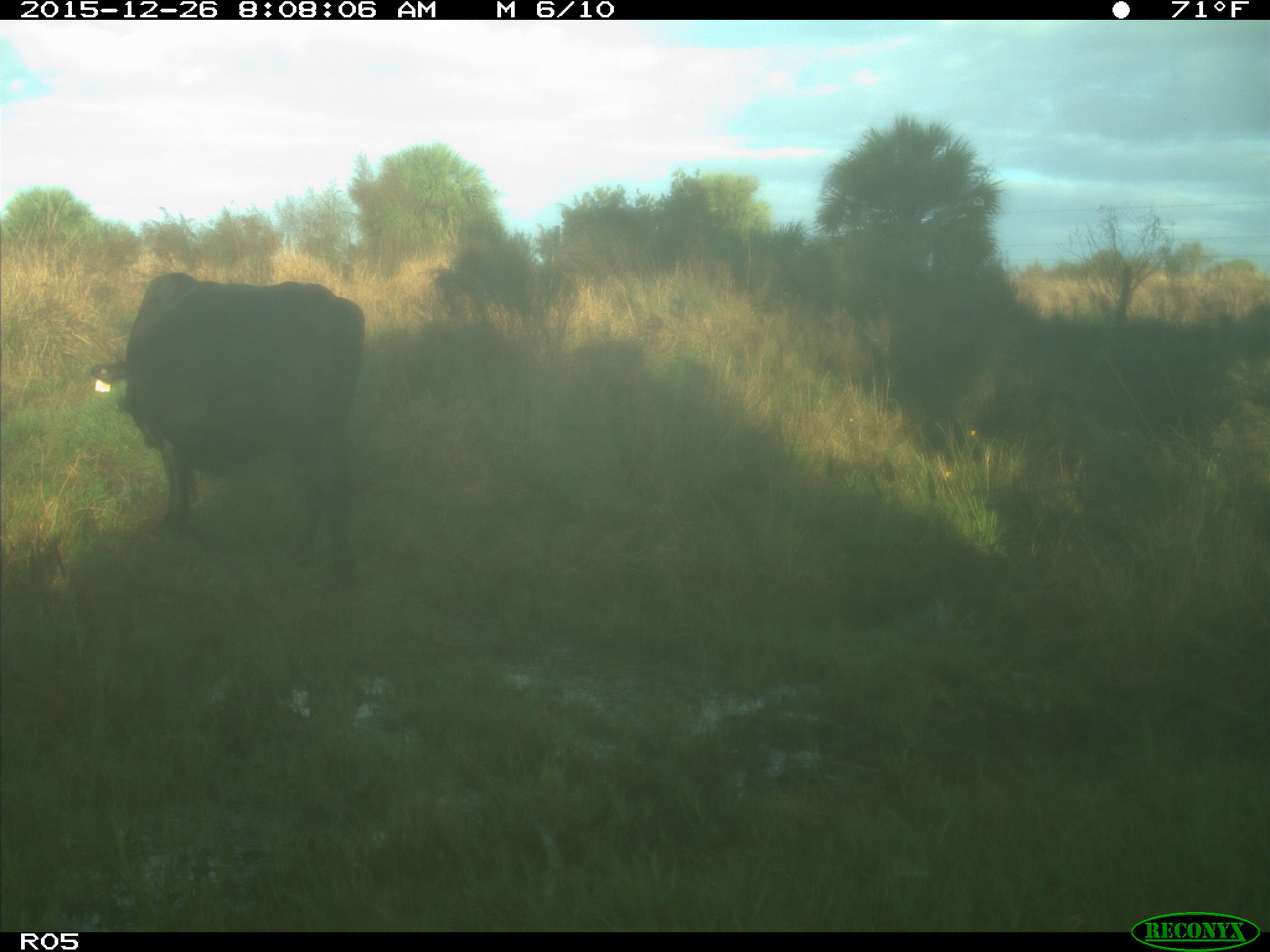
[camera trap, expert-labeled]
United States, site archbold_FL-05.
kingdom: Animalia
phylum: Chordata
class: Mammalia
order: Artiodactyla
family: Bovidae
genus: Bos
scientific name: Bos taurus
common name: domestic cow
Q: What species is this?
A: Bos taurus (domestic cow).